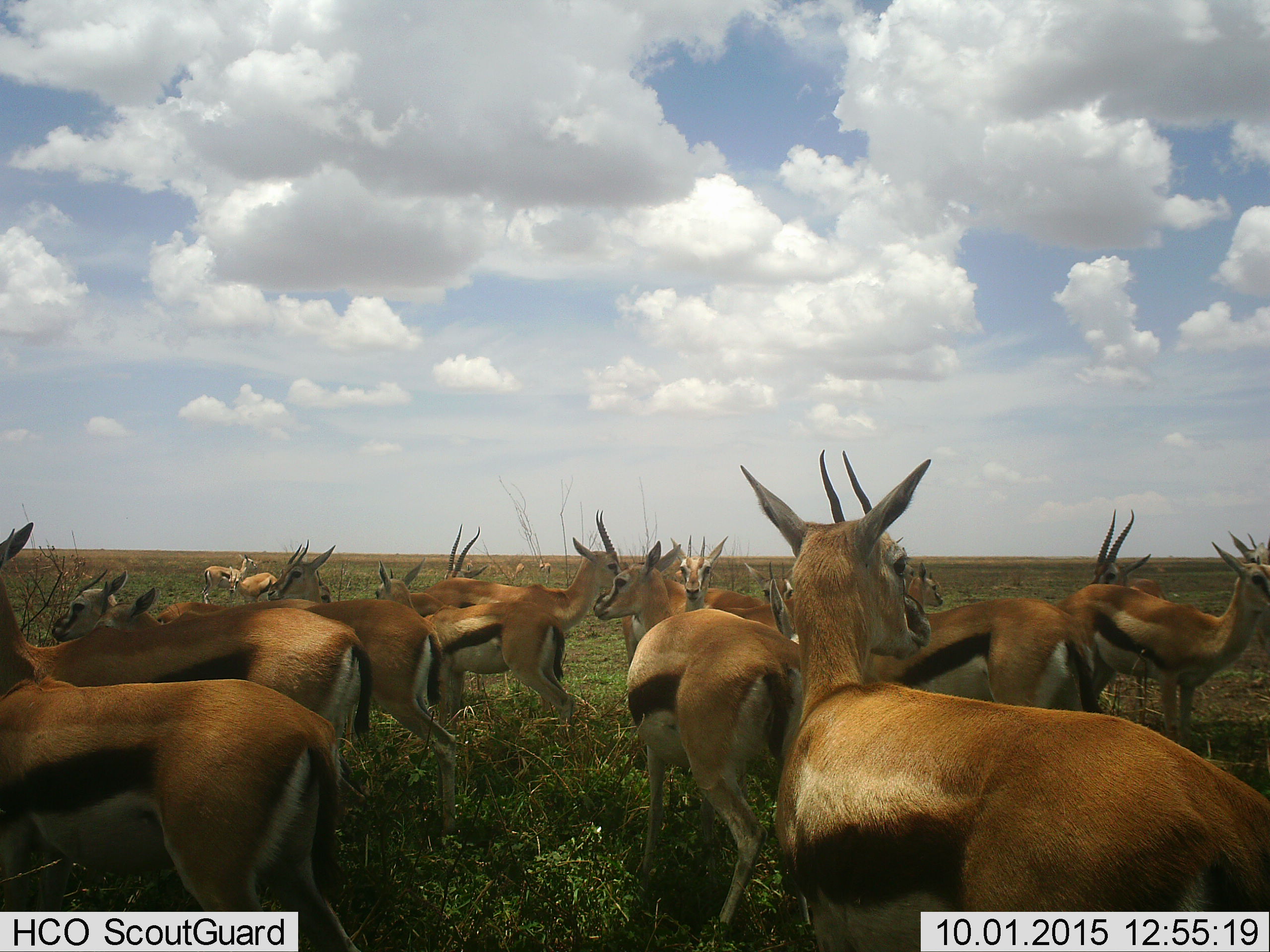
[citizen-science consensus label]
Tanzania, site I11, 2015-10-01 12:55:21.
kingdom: Animalia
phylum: Chordata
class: Mammalia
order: Artiodactyla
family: Bovidae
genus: Eudorcas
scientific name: Eudorcas thomsonii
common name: thomson's gazelle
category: gazellethomsons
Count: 11-50.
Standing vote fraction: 90%.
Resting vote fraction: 10%.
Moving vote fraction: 0%.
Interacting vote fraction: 20%.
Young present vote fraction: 20%.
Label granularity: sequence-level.